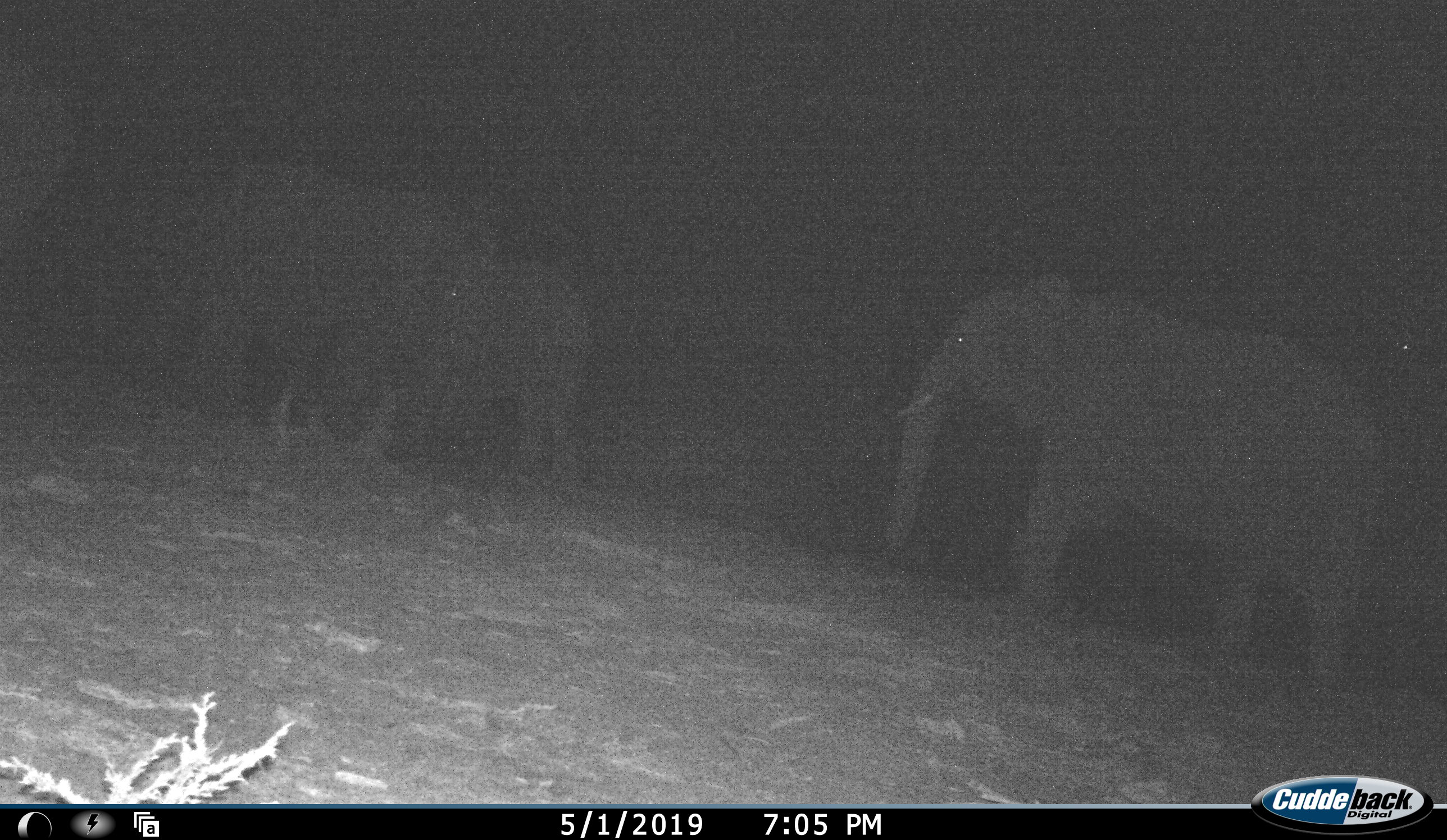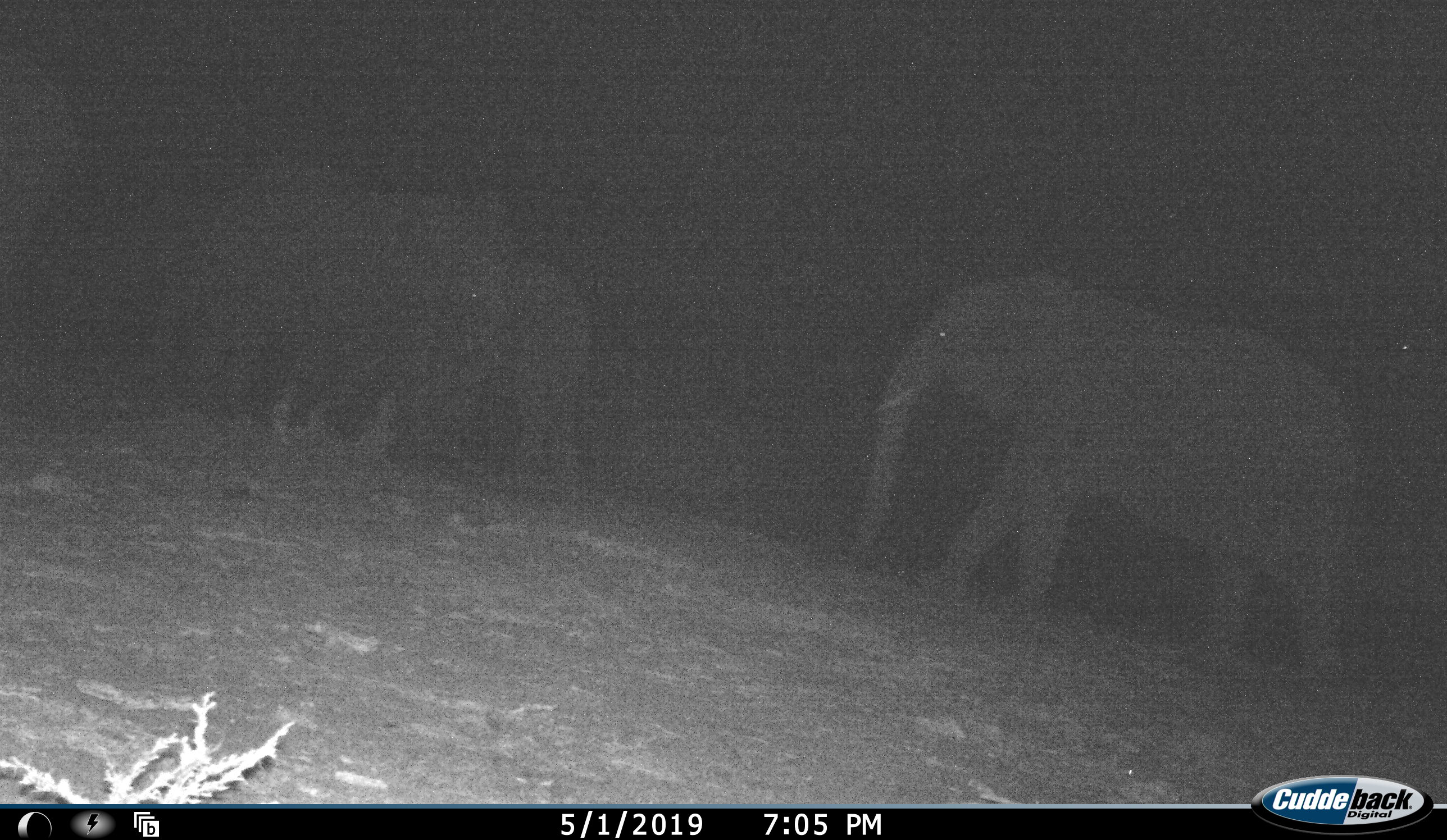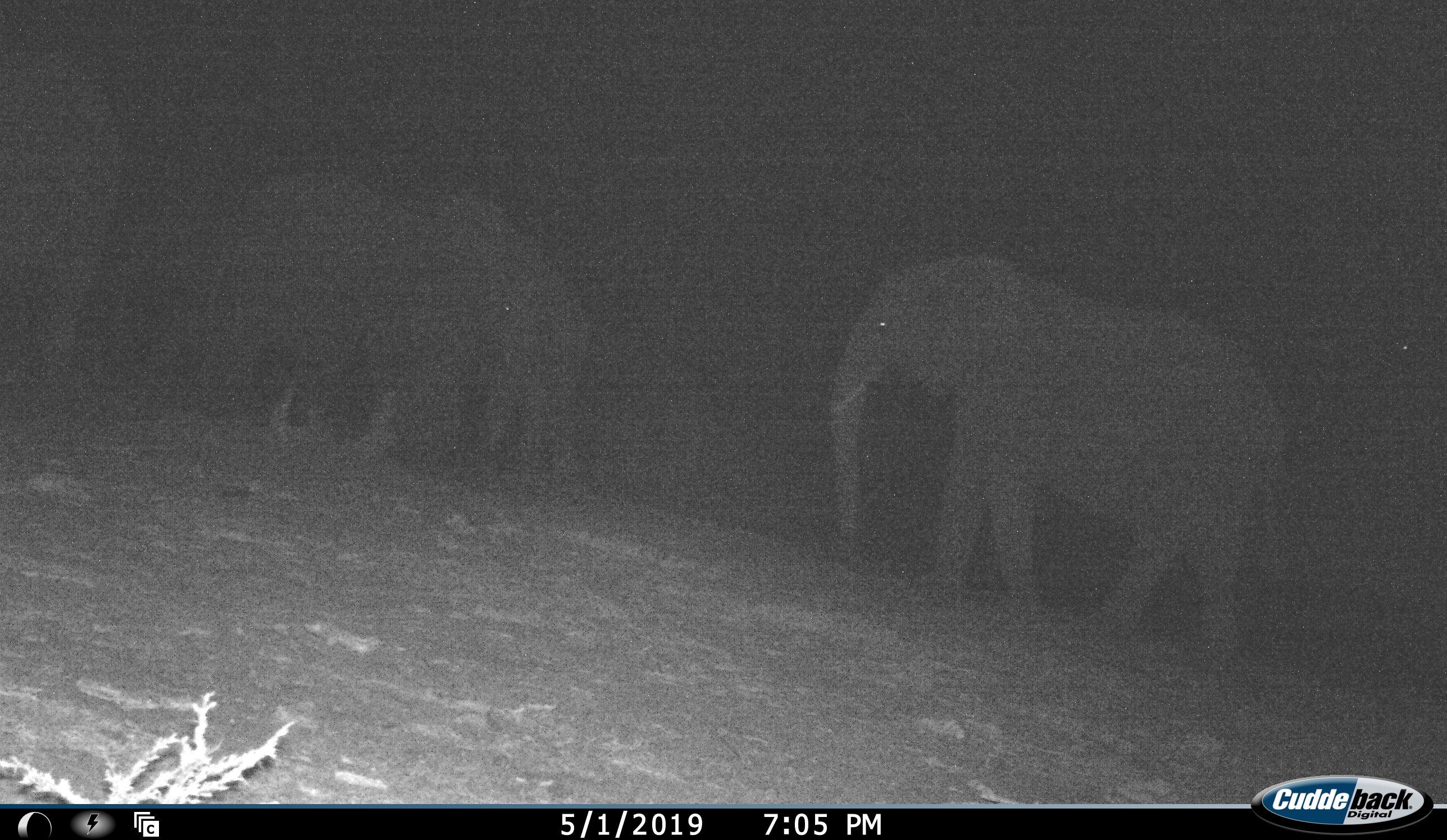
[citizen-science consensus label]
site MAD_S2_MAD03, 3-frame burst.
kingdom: Animalia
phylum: Chordata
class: Mammalia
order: Proboscidea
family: Elephantidae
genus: Loxodonta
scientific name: Loxodonta africana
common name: african bush elephant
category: elephant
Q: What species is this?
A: Elephant (african bush elephant) (Loxodonta africana).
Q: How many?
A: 4.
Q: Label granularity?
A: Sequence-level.